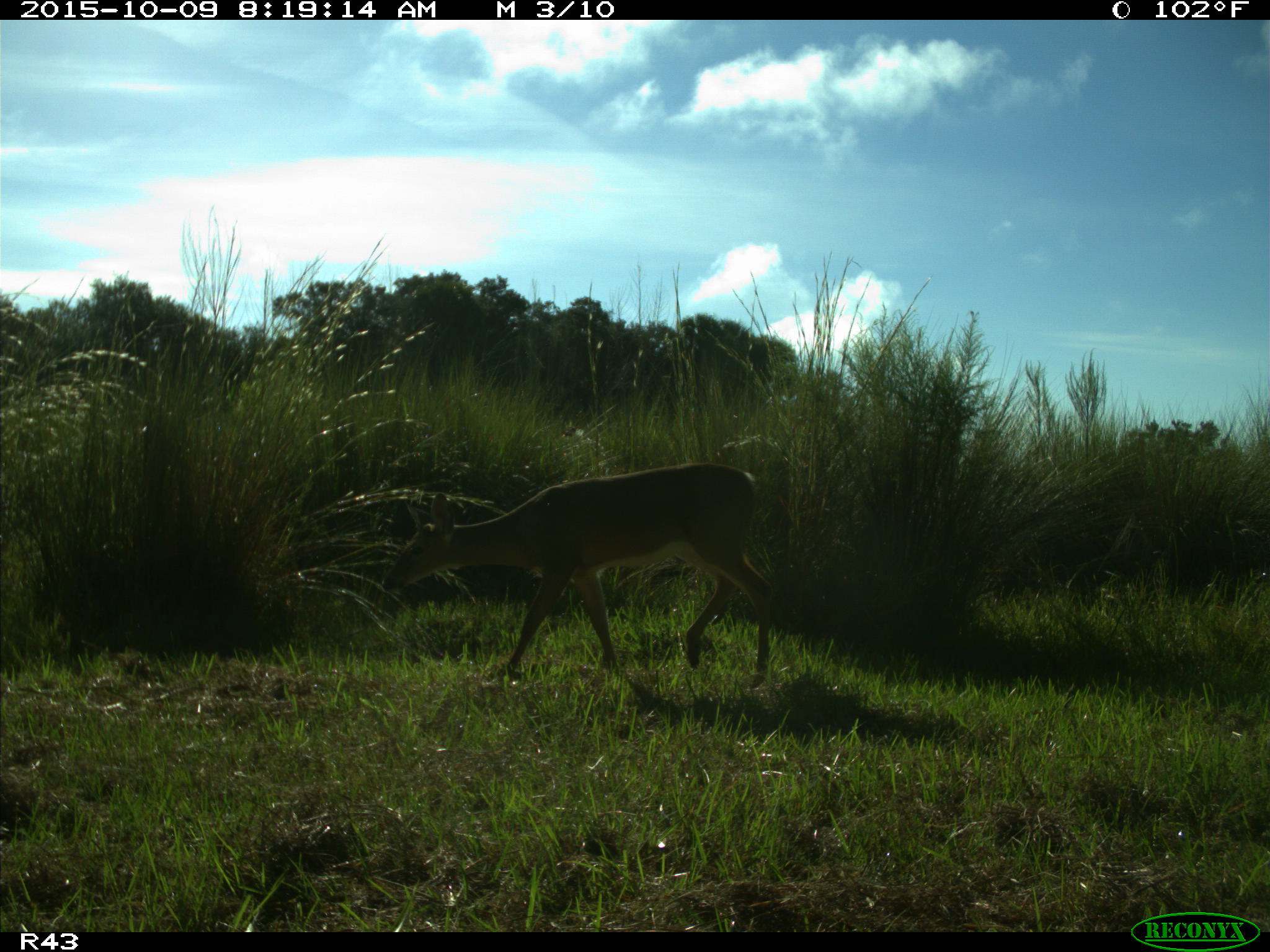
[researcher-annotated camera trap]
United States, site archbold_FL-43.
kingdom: Animalia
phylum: Chordata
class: Mammalia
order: Artiodactyla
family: Cervidae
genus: Odocoileus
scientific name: Odocoileus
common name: deer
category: unidentified deer